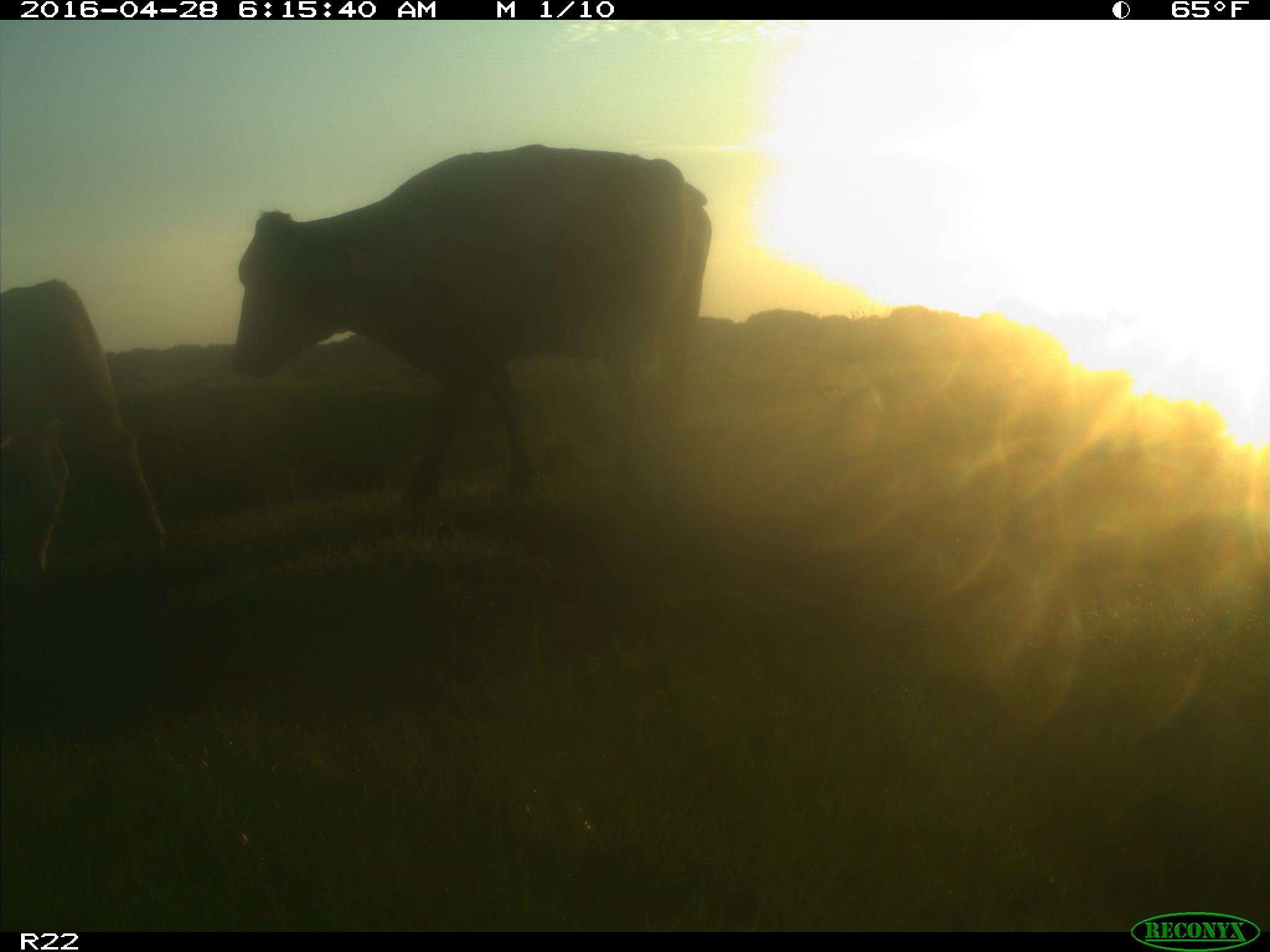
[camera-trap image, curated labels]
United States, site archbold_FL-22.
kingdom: Animalia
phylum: Chordata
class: Mammalia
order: Artiodactyla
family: Bovidae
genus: Bos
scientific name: Bos taurus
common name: domestic cow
Bos taurus (domestic cow).